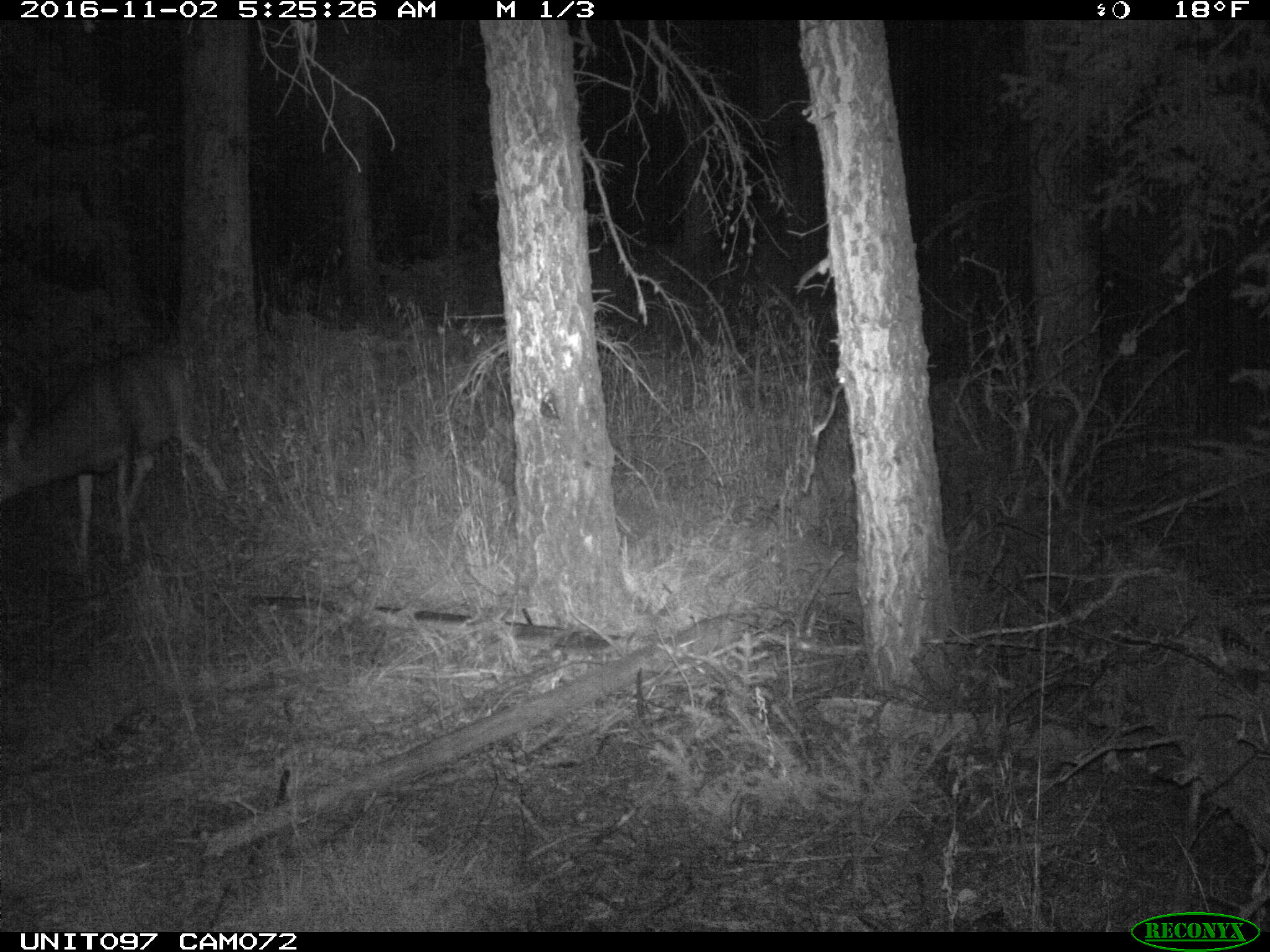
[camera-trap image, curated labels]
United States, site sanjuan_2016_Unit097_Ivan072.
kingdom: Animalia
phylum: Chordata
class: Mammalia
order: Artiodactyla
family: Cervidae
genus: Odocoileus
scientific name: Odocoileus hemionus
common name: mule deer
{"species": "Odocoileus hemionus (mule deer)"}